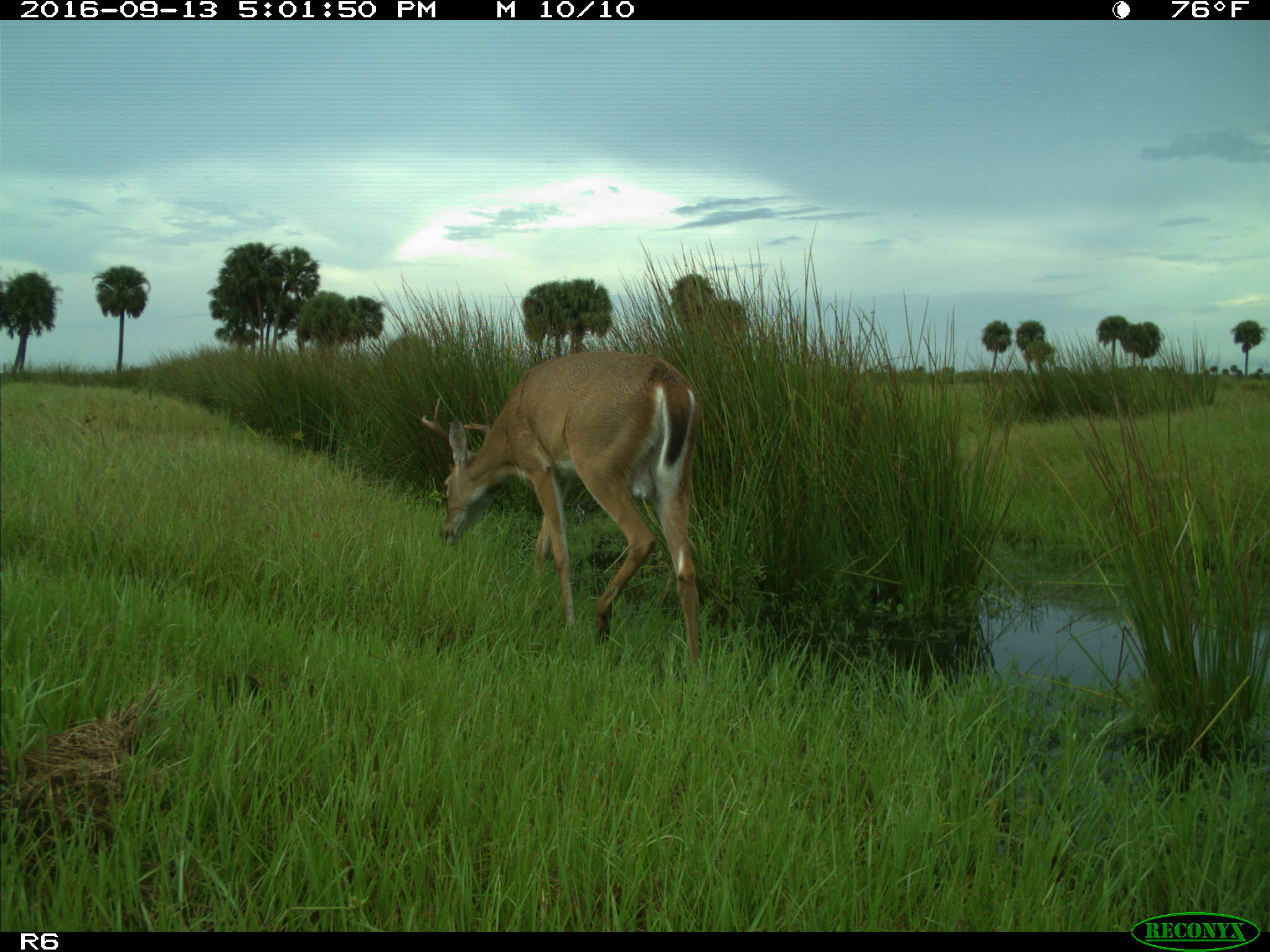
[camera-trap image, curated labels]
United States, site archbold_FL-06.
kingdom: Animalia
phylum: Chordata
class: Mammalia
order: Artiodactyla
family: Cervidae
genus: Odocoileus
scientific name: Odocoileus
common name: deer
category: unidentified deer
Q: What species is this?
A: Unidentified deer (deer) (Odocoileus).